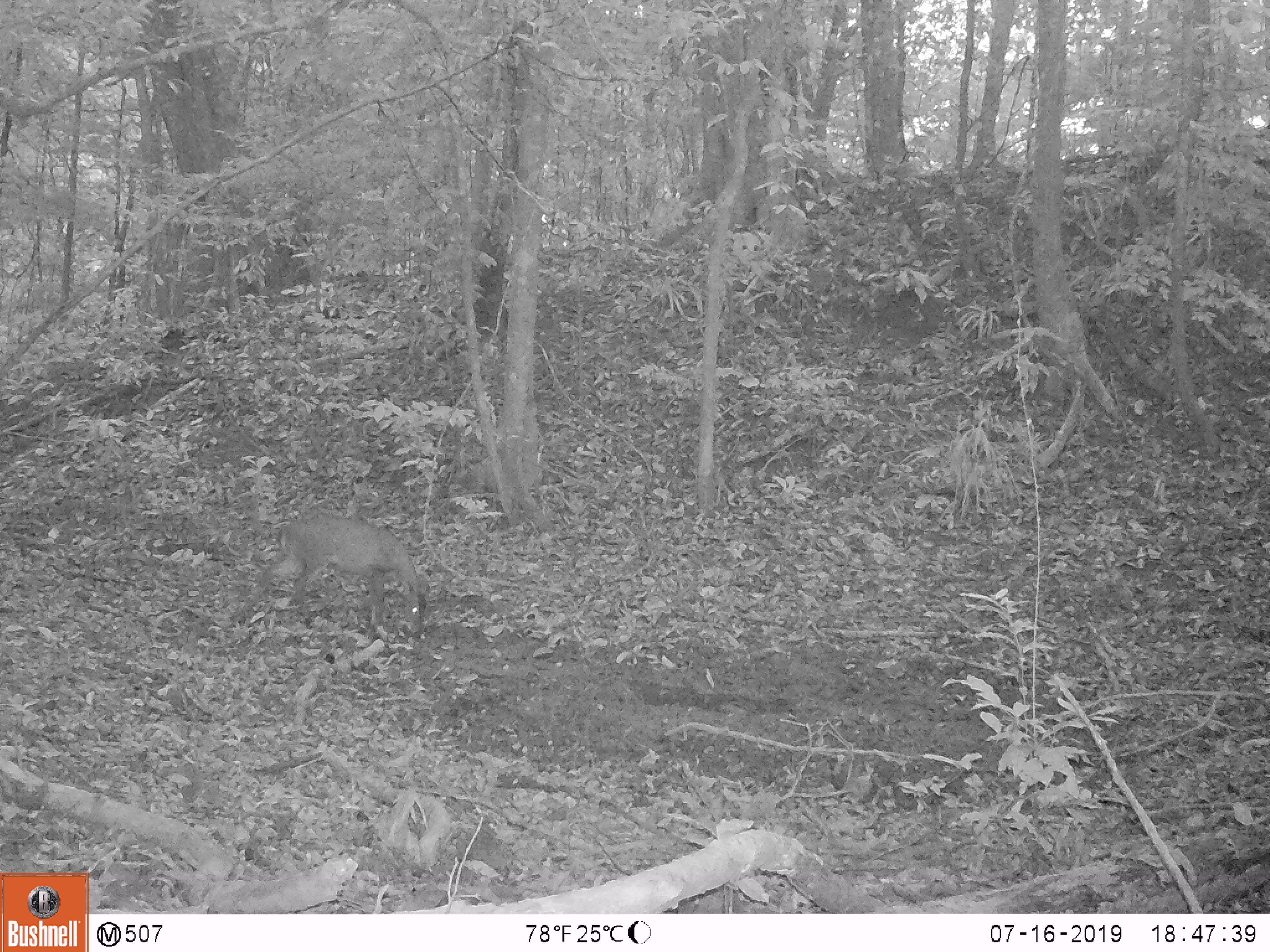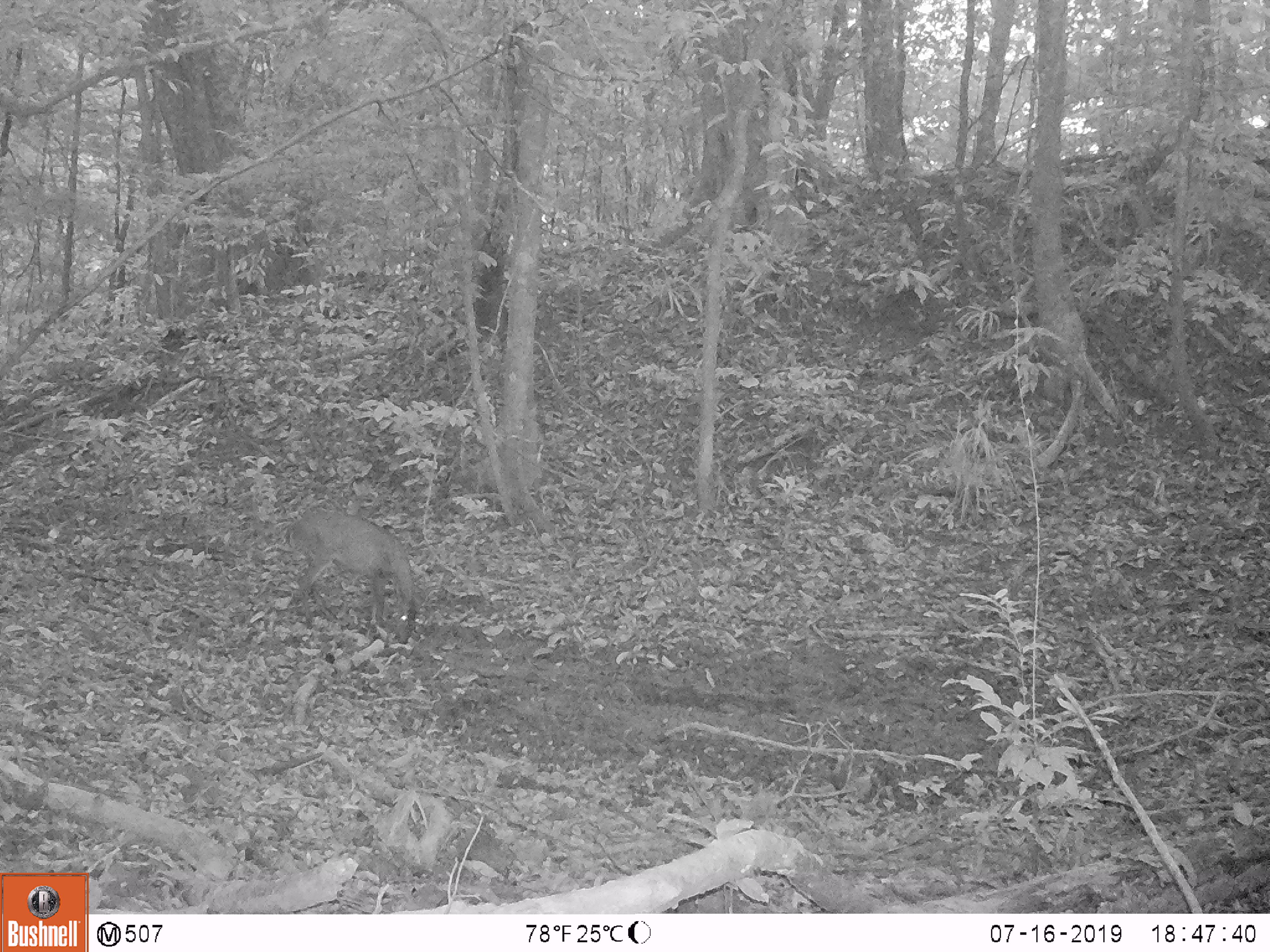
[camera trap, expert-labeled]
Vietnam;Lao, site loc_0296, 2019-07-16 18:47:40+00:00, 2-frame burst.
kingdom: Animalia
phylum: Chordata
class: Mammalia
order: Artiodactyla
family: Cervidae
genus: Muntiacus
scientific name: Muntiacus vuquangensis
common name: large-antlered muntjac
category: large antlered muntjac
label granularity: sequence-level